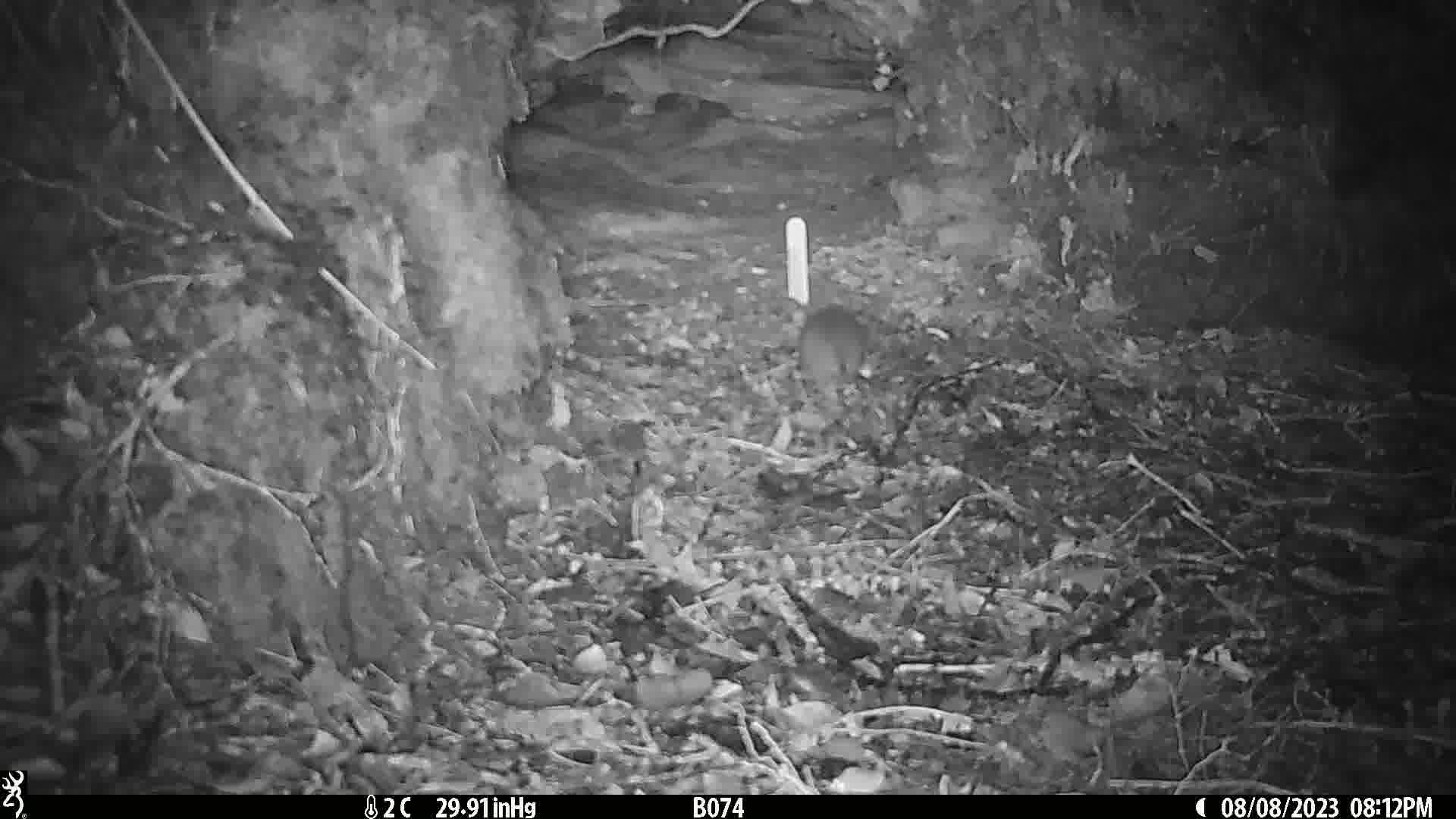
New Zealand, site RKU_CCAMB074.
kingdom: Animalia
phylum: Chordata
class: Mammalia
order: Rodentia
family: Muridae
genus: Rattus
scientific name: Rattus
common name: rat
Rat (Rattus).